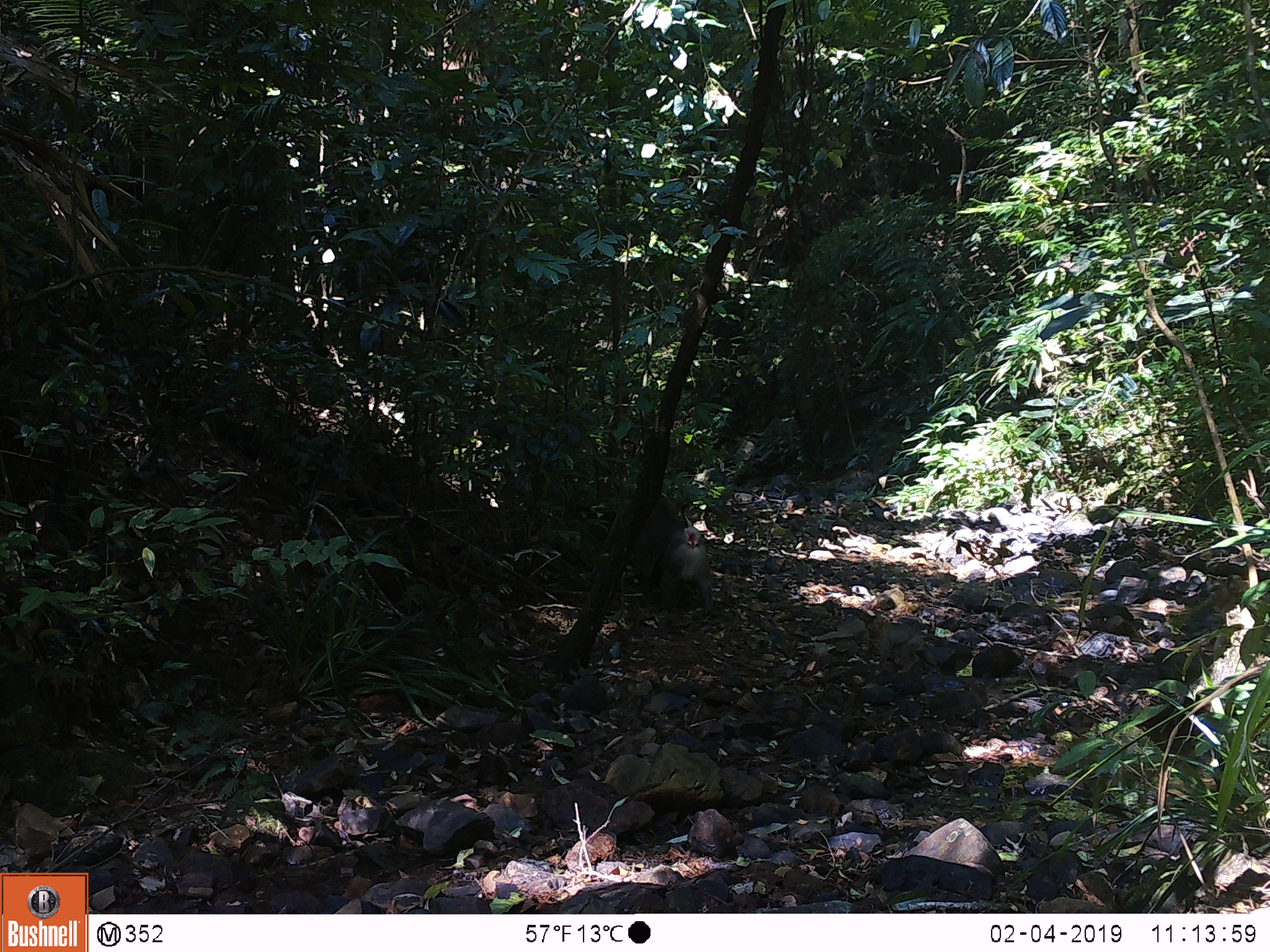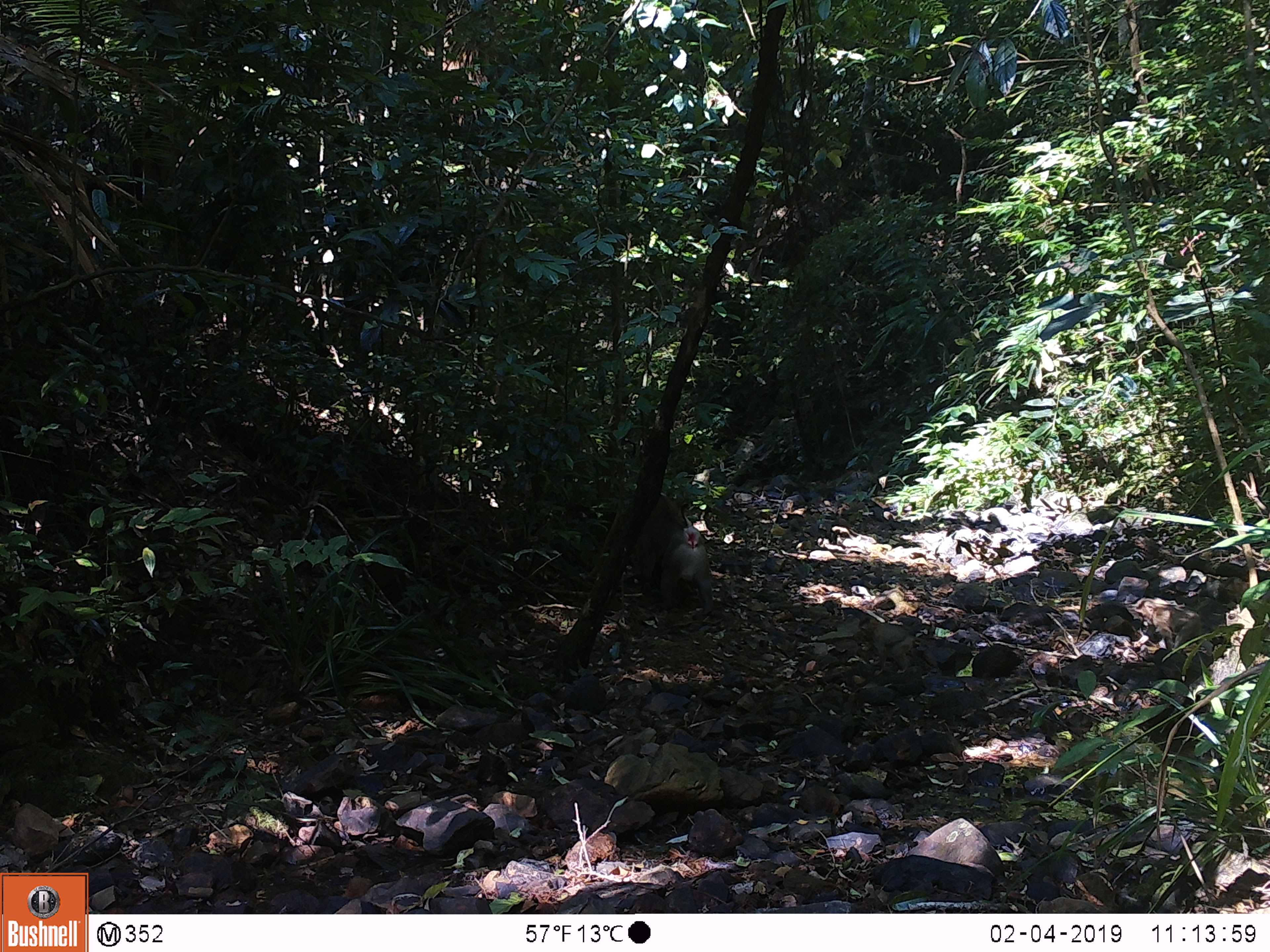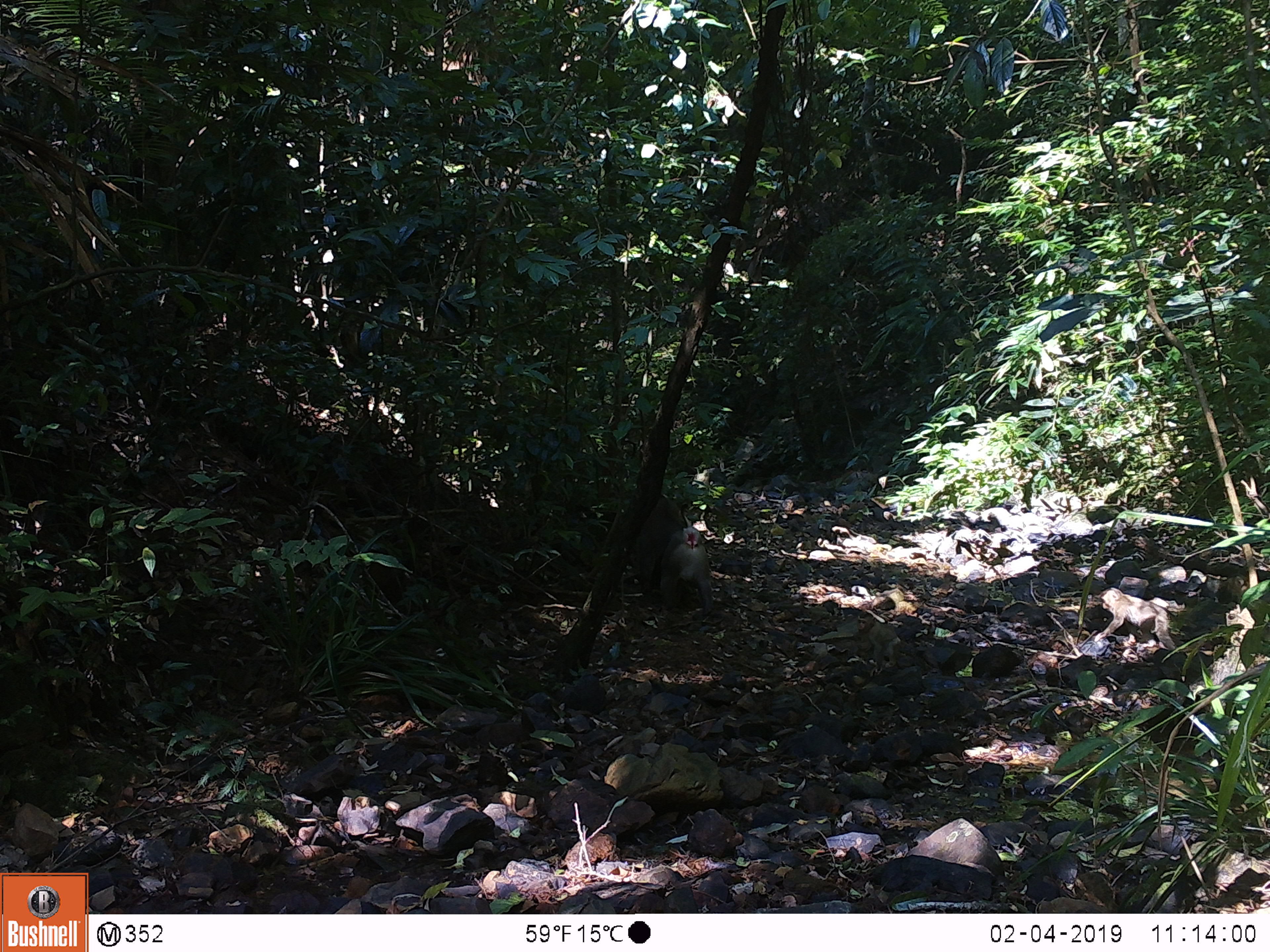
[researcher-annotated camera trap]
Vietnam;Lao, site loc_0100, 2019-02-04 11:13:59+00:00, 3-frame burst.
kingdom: Animalia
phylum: Chordata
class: Mammalia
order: Primates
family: Cercopithecidae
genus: Macaca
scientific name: Macaca nemestrina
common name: pig-tailed macaque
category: pig tailed macaque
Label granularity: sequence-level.